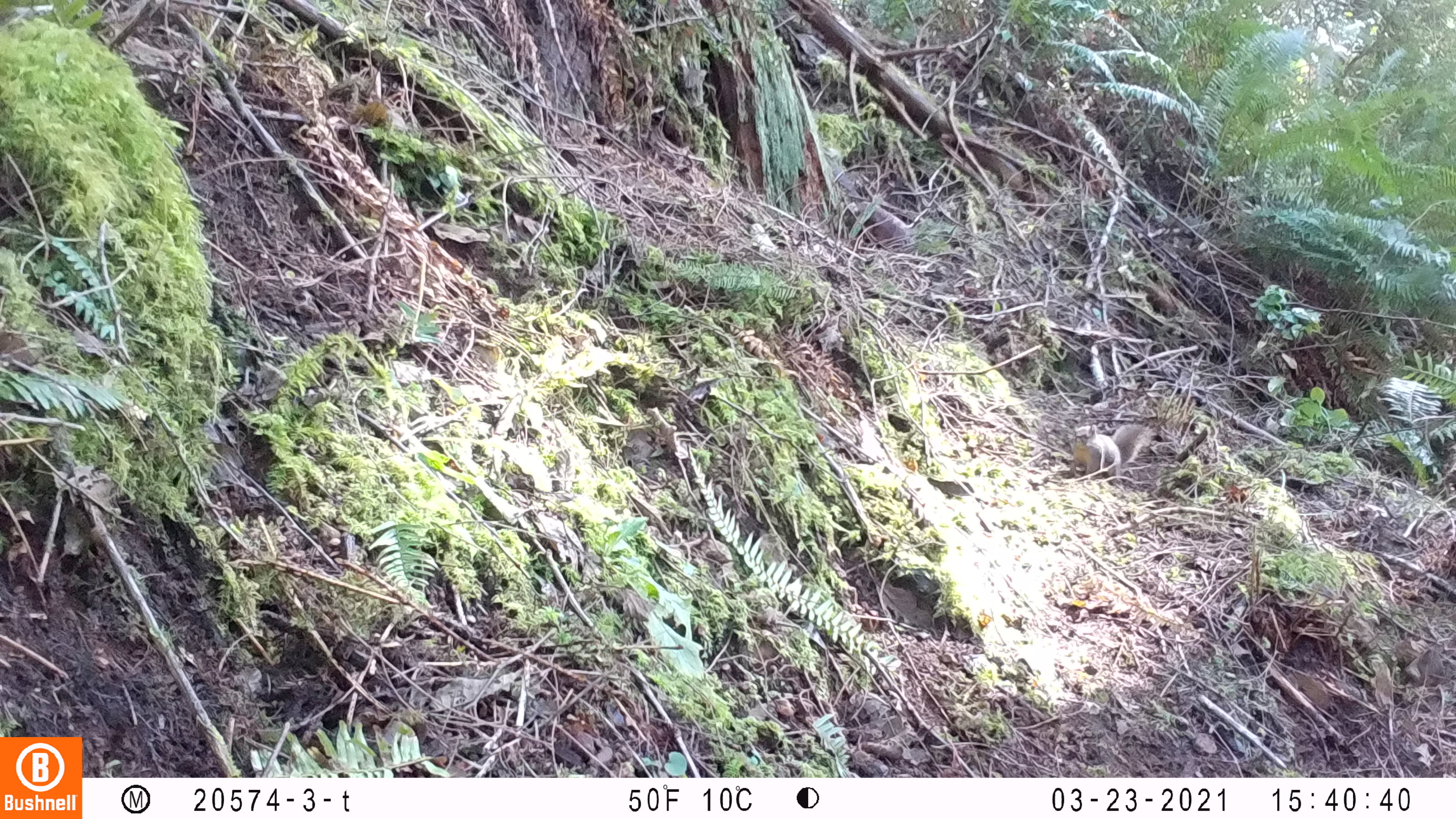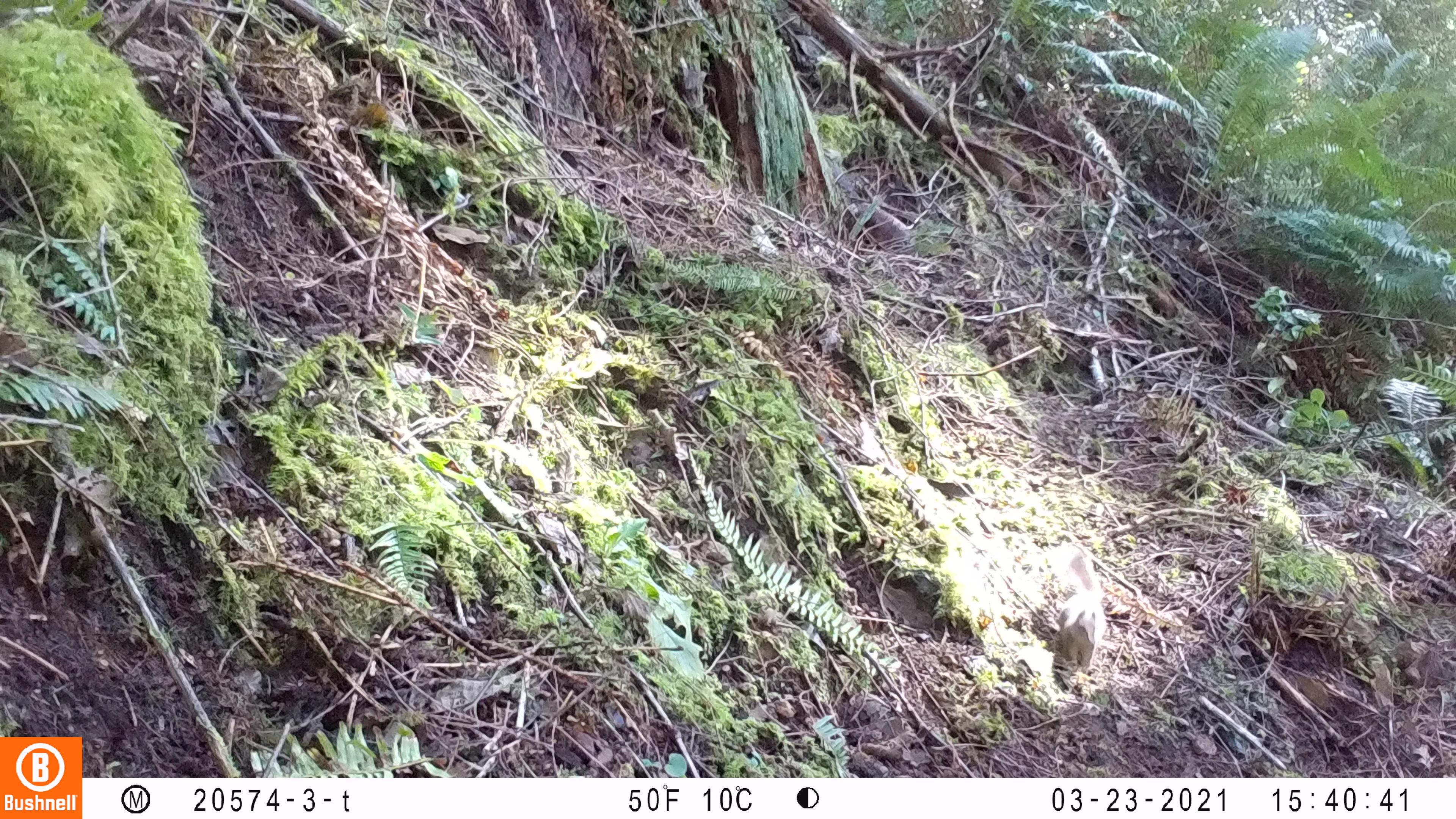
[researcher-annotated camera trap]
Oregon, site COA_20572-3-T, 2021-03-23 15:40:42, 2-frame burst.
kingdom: Animalia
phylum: Chordata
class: Mammalia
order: Rodentia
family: Sciuridae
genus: Tamiasciurus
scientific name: Tamiasciurus douglasii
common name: douglas squirrel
Douglas squirrel (Tamiasciurus douglasii).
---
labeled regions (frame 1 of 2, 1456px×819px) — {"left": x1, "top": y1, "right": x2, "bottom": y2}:
douglas squirrel: {"left": 1064, "top": 416, "right": 1154, "bottom": 484}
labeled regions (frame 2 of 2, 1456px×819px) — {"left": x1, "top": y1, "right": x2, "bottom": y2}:
douglas squirrel: {"left": 1052, "top": 541, "right": 1111, "bottom": 672}